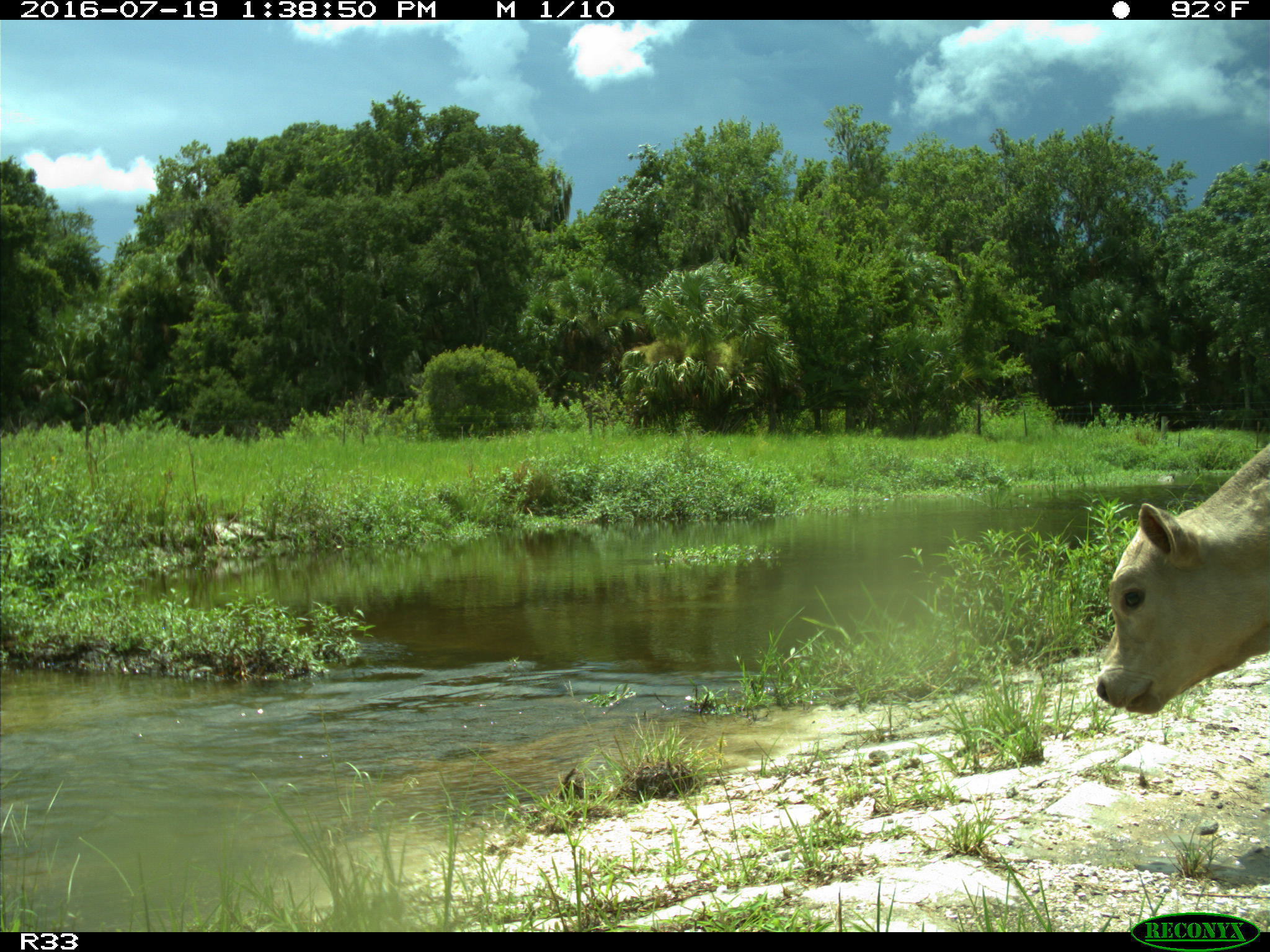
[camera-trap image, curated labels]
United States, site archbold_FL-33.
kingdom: Animalia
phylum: Chordata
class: Mammalia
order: Artiodactyla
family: Bovidae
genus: Bos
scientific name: Bos taurus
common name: domestic cow